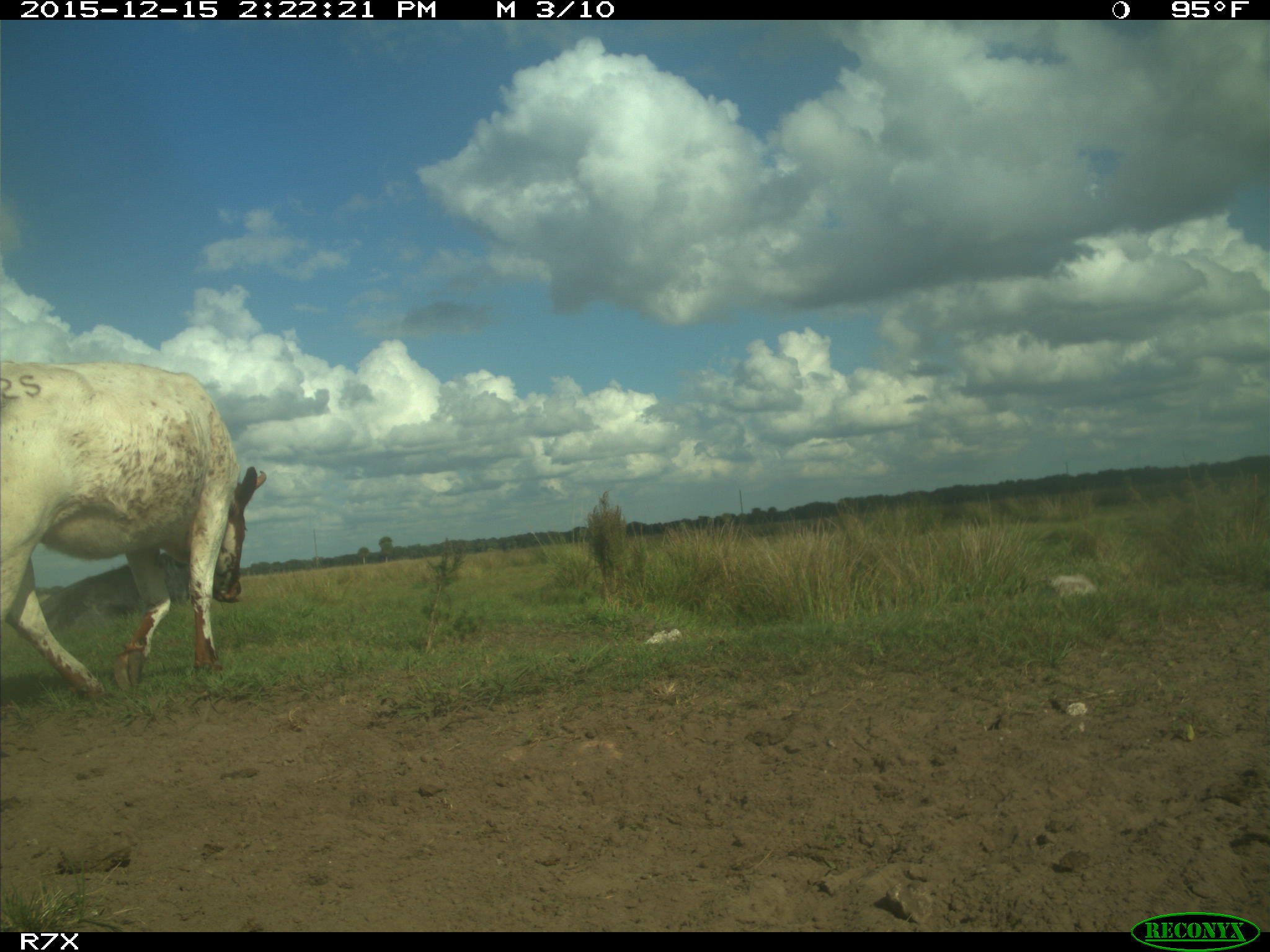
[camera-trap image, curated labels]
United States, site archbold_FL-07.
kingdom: Animalia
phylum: Chordata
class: Mammalia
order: Artiodactyla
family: Bovidae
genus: Bos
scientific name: Bos taurus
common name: domestic cow